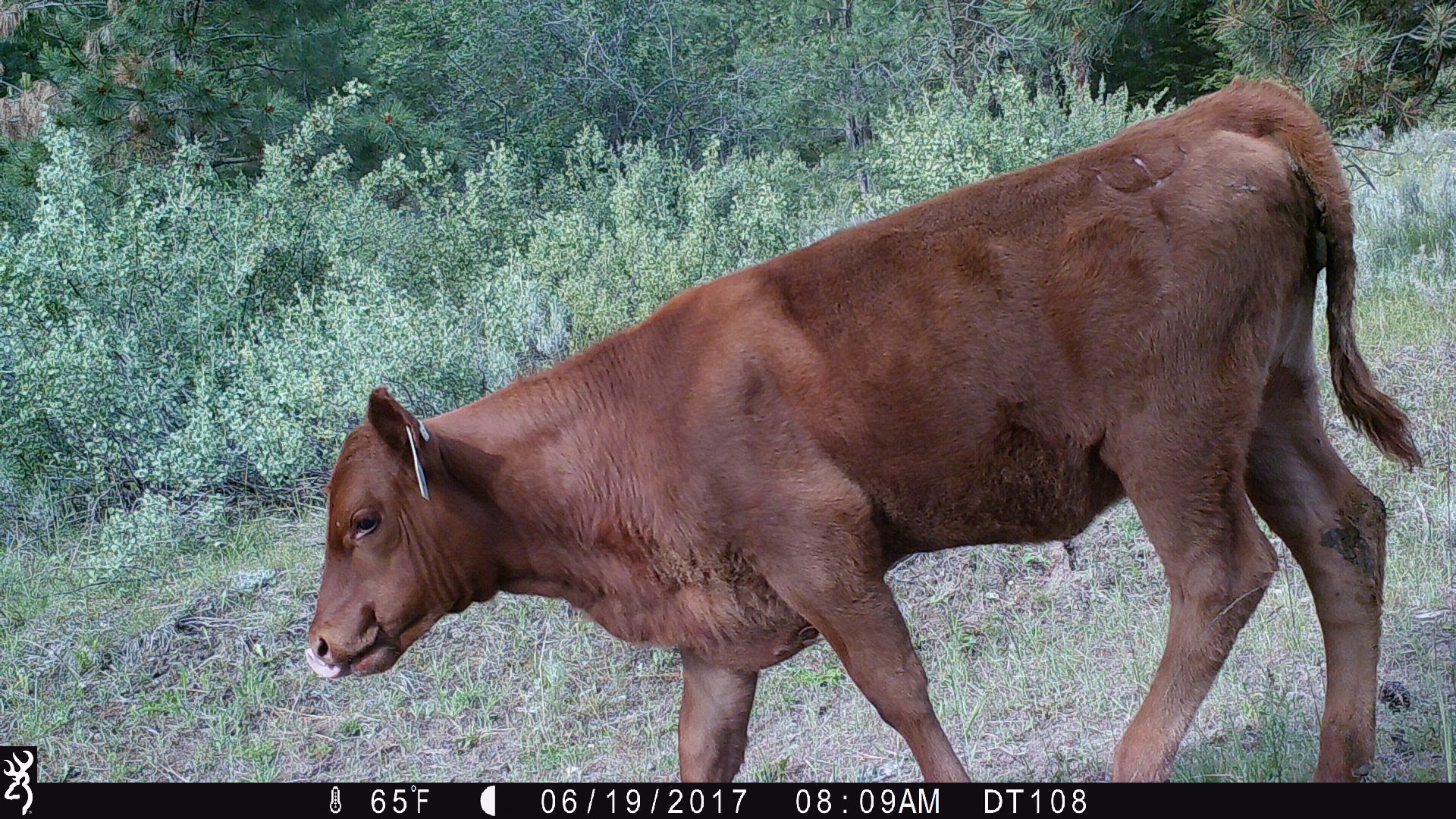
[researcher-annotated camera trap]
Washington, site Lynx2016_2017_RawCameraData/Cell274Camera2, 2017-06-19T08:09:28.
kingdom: Animalia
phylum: Chordata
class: Mammalia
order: Artiodactyla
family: Bovidae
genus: Bos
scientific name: Bos taurus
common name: domestic cattle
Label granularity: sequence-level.